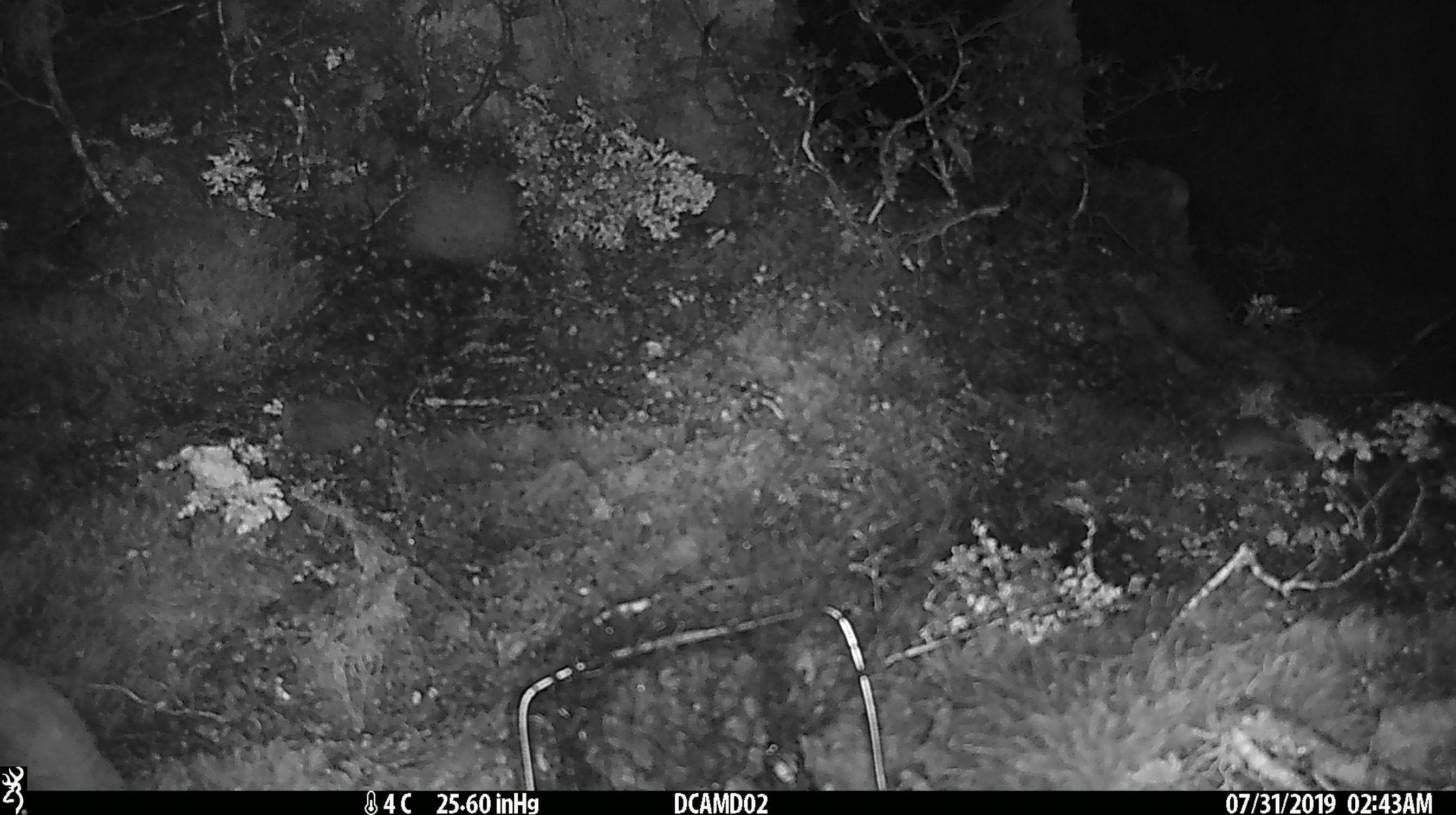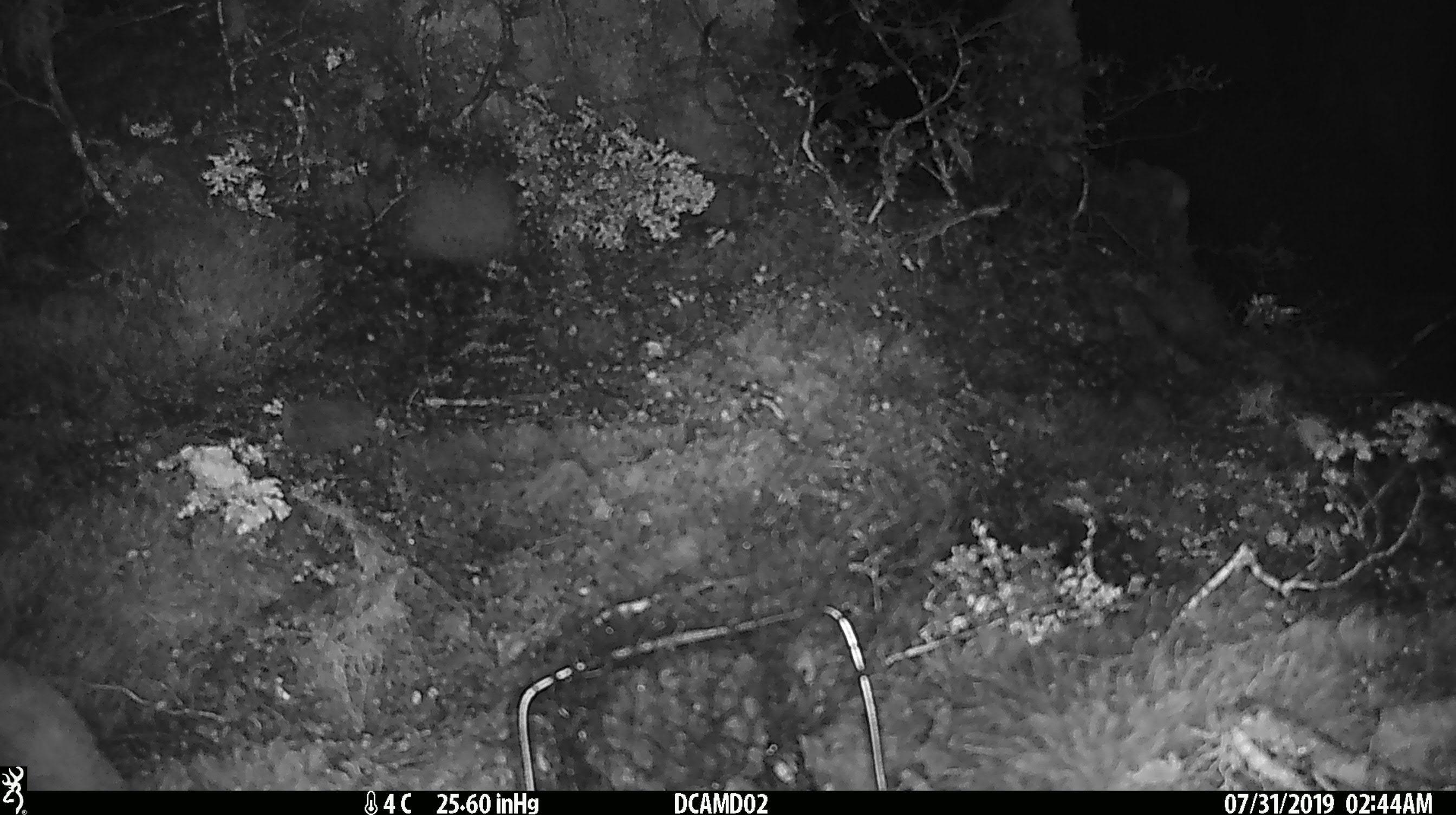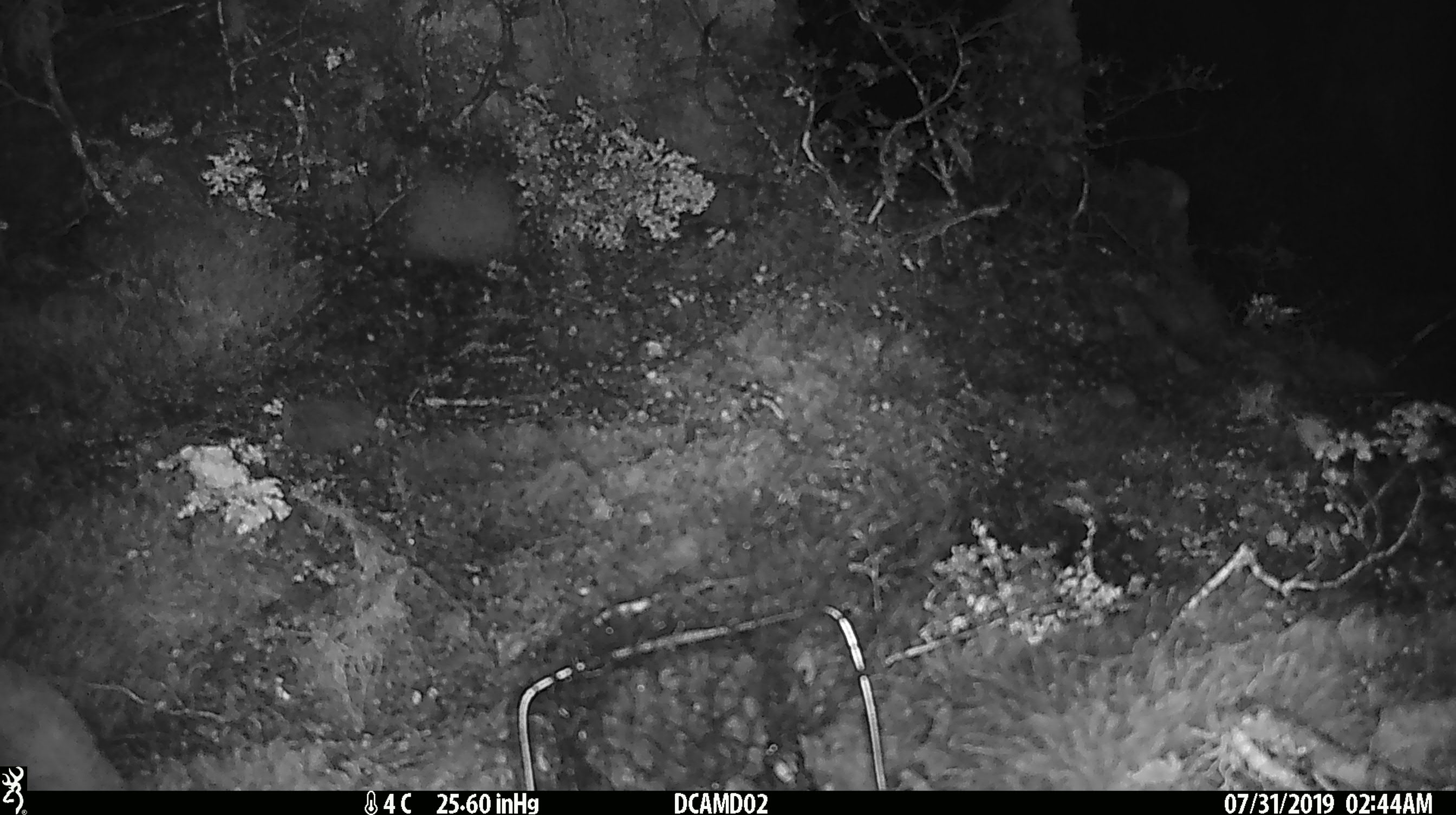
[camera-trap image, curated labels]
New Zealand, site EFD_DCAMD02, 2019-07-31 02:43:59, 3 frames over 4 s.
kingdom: Animalia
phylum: Chordata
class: Mammalia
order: Rodentia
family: Muridae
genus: Mus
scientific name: Mus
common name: mouse